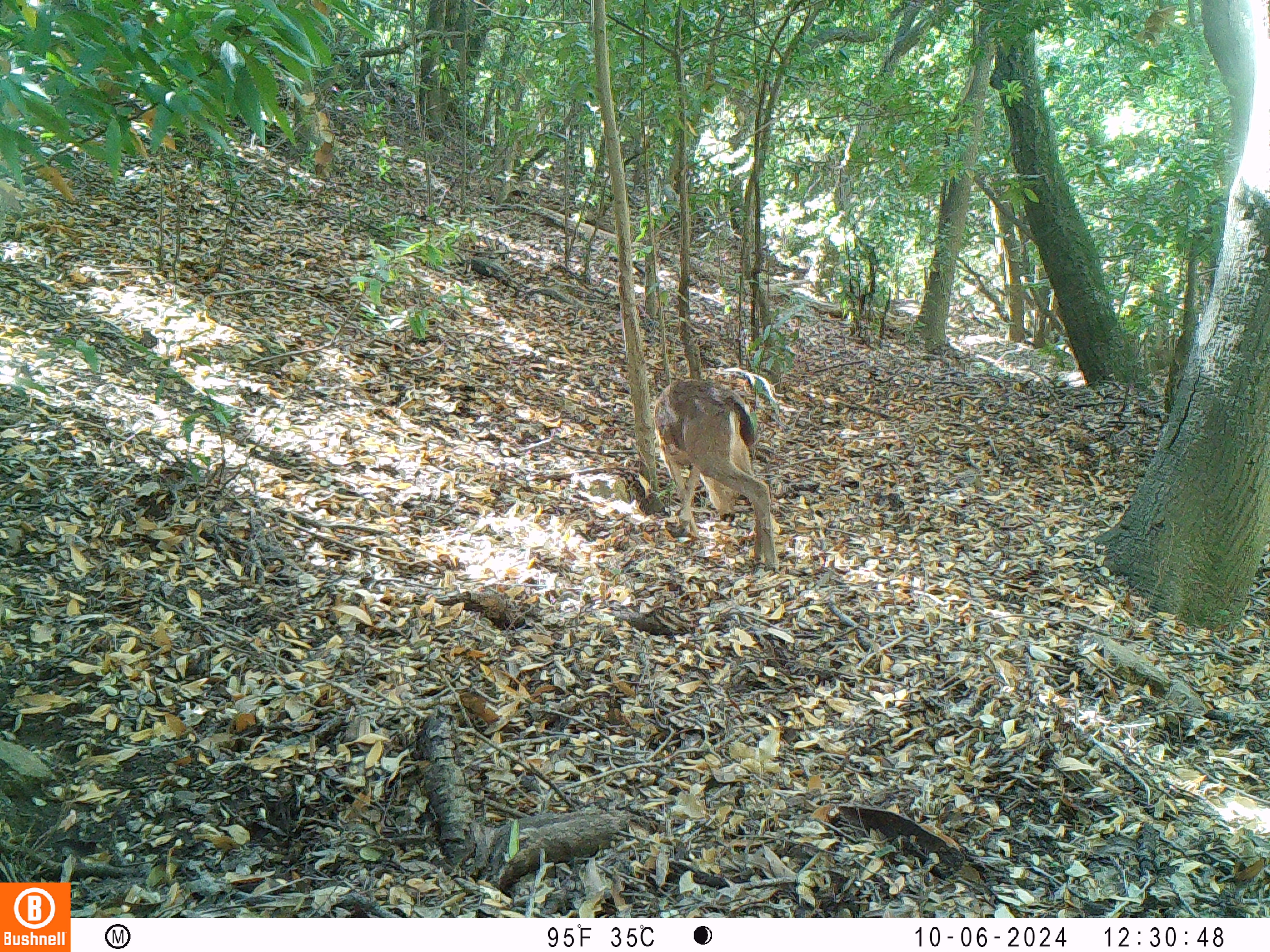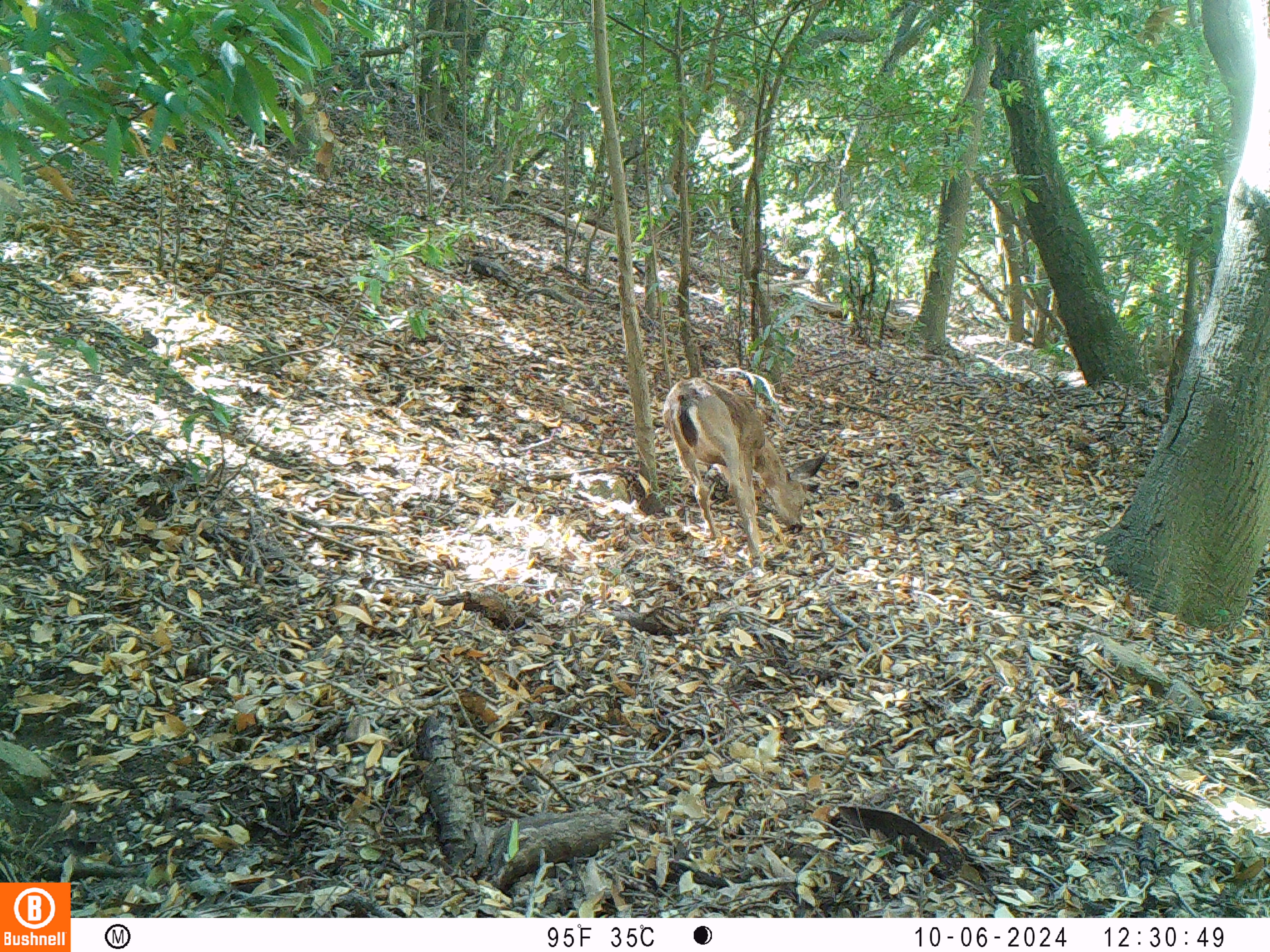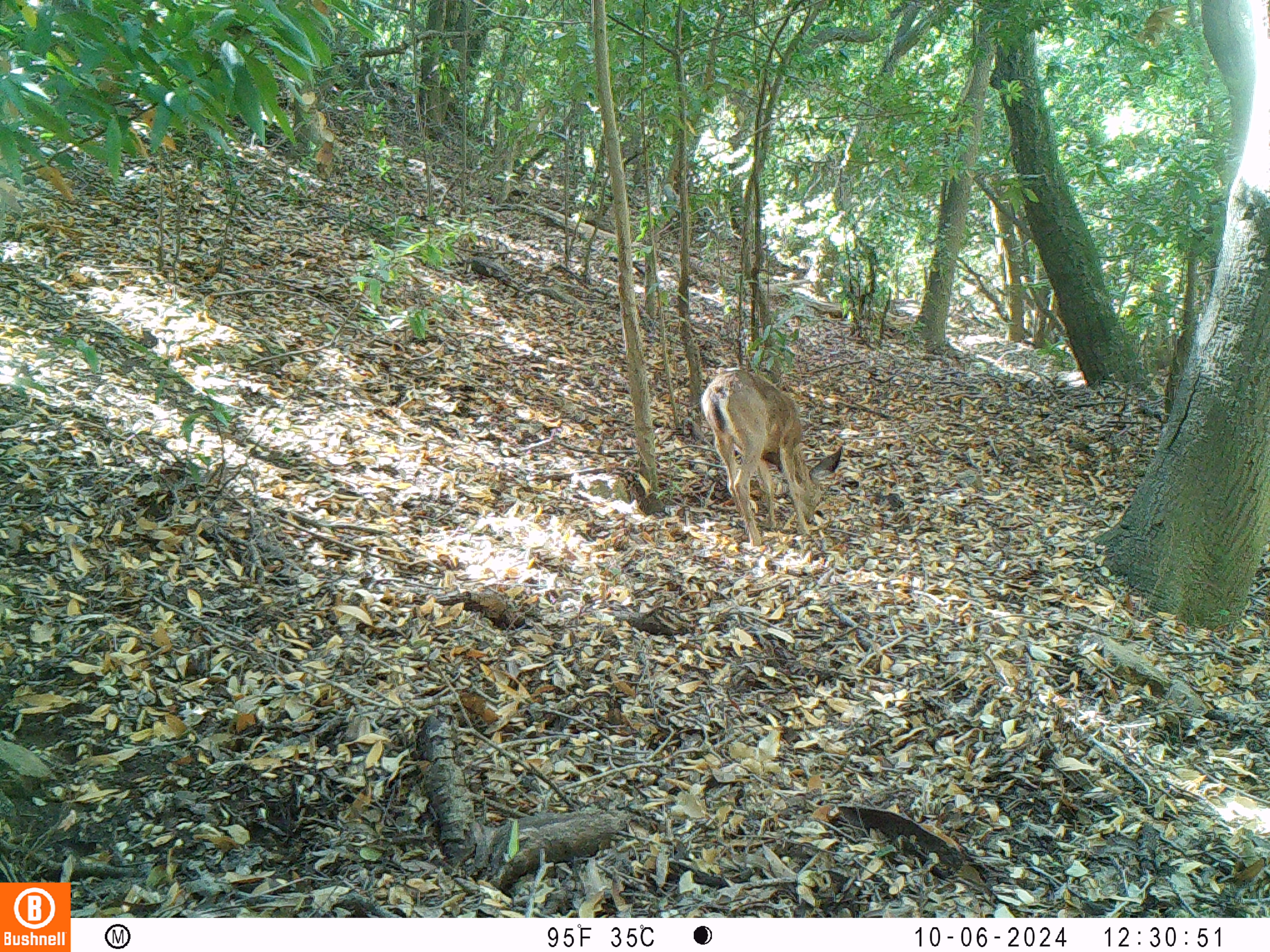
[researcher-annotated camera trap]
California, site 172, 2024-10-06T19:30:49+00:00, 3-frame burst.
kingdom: Animalia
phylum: Chordata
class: Mammalia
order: Artiodactyla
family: Cervidae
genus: Odocoileus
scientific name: Odocoileus hemionus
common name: mule deer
Mule deer (Odocoileus hemionus).